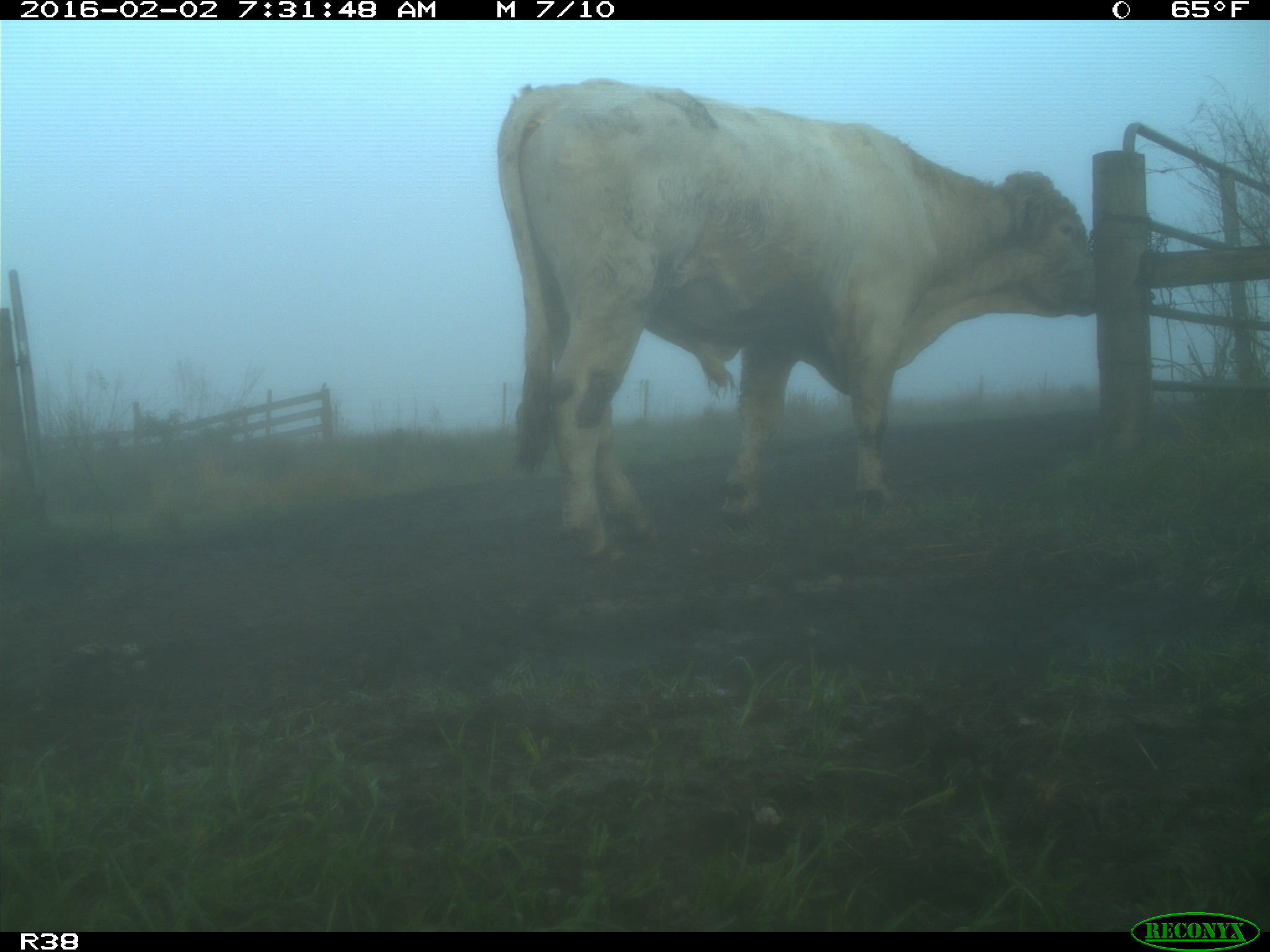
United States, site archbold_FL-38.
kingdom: Animalia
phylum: Chordata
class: Mammalia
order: Artiodactyla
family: Bovidae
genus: Bos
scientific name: Bos taurus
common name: domestic cow